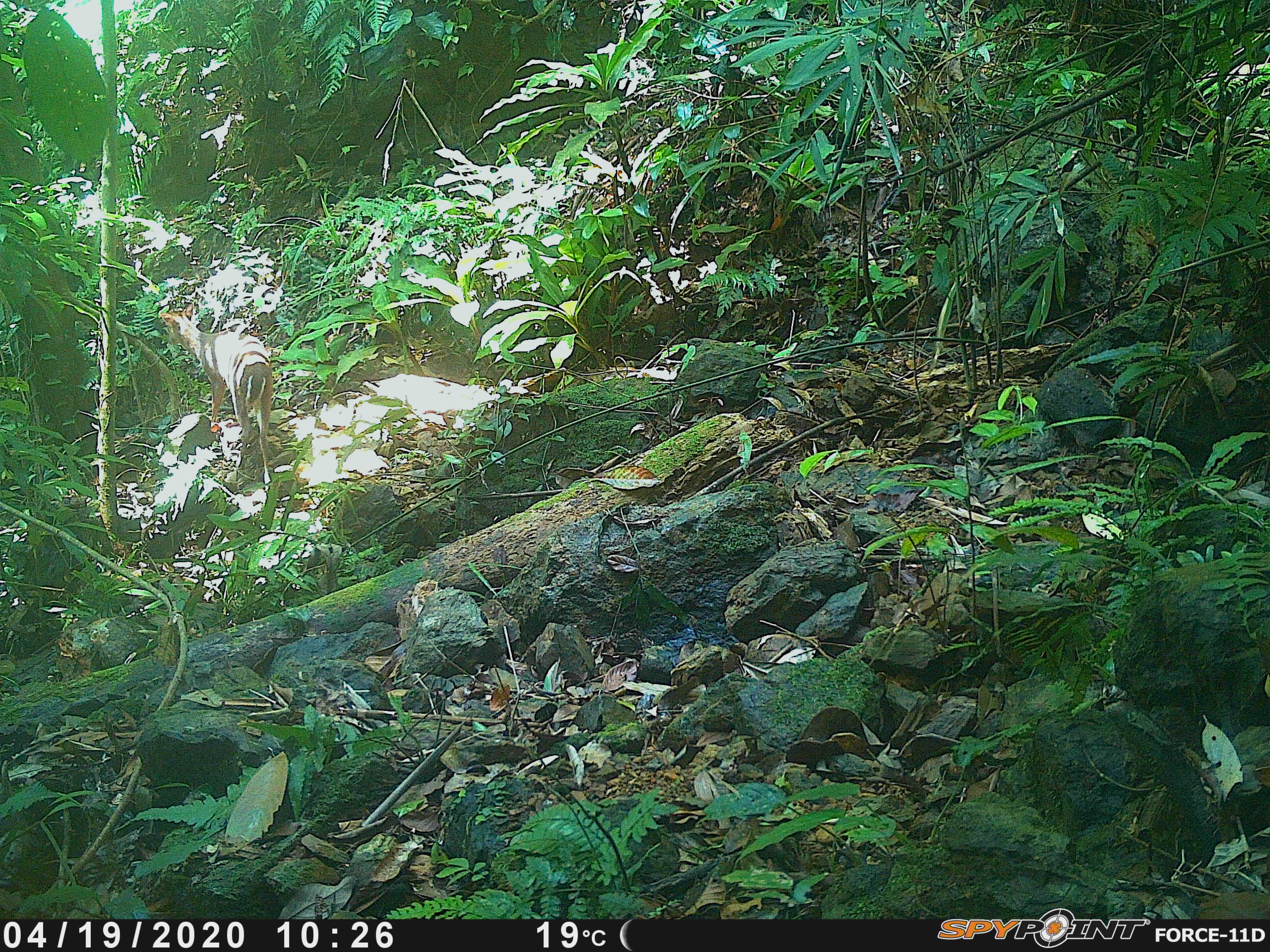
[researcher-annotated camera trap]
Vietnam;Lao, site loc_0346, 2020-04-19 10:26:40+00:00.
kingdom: Animalia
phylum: Chordata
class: Mammalia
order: Artiodactyla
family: Cervidae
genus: Muntiacus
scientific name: Muntiacus rooseveltorum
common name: roosevelt's muntjac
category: roosevelts muntjac group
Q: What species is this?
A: Roosevelts muntjac group (roosevelt's muntjac) (Muntiacus rooseveltorum).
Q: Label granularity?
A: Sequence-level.